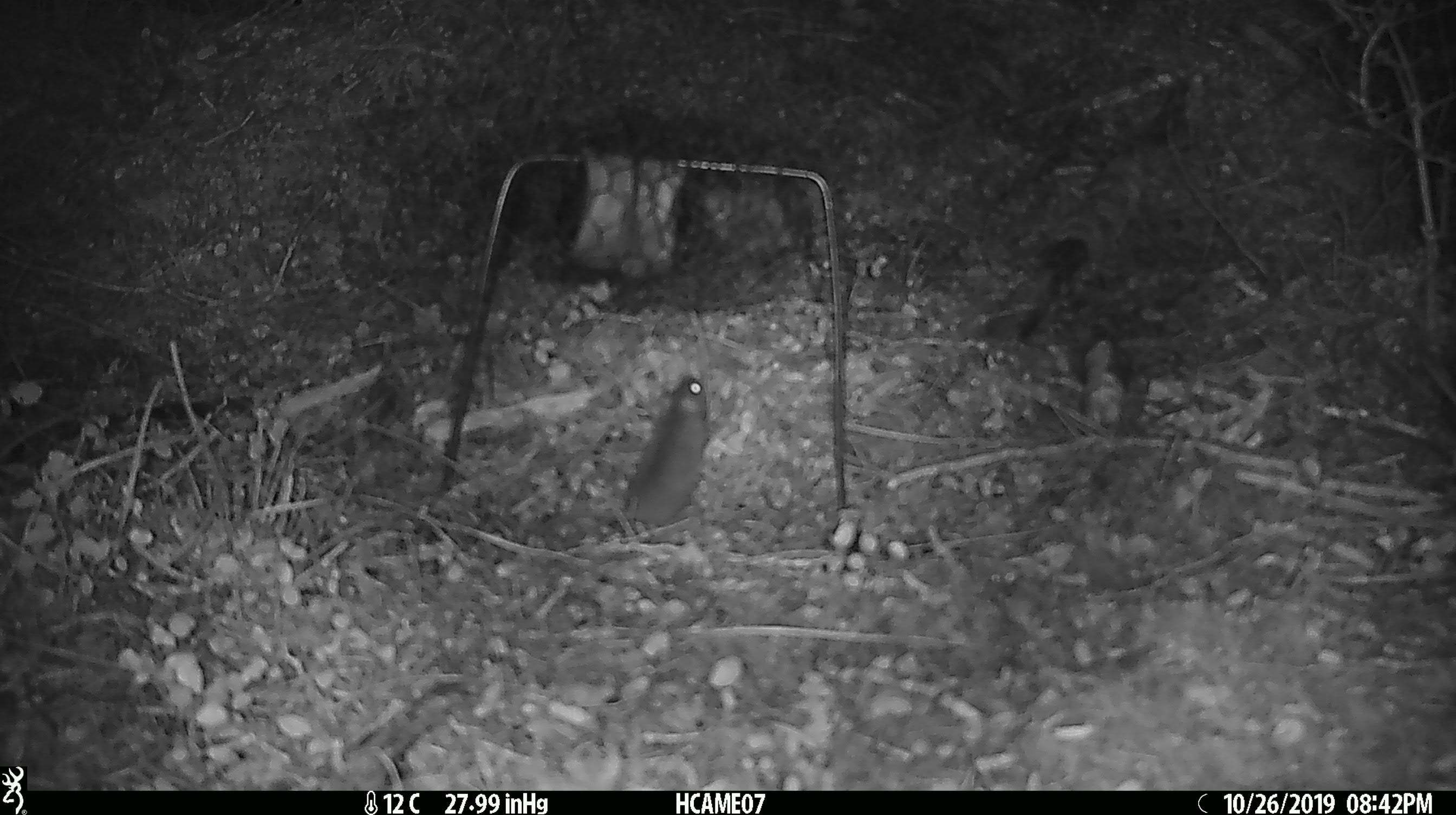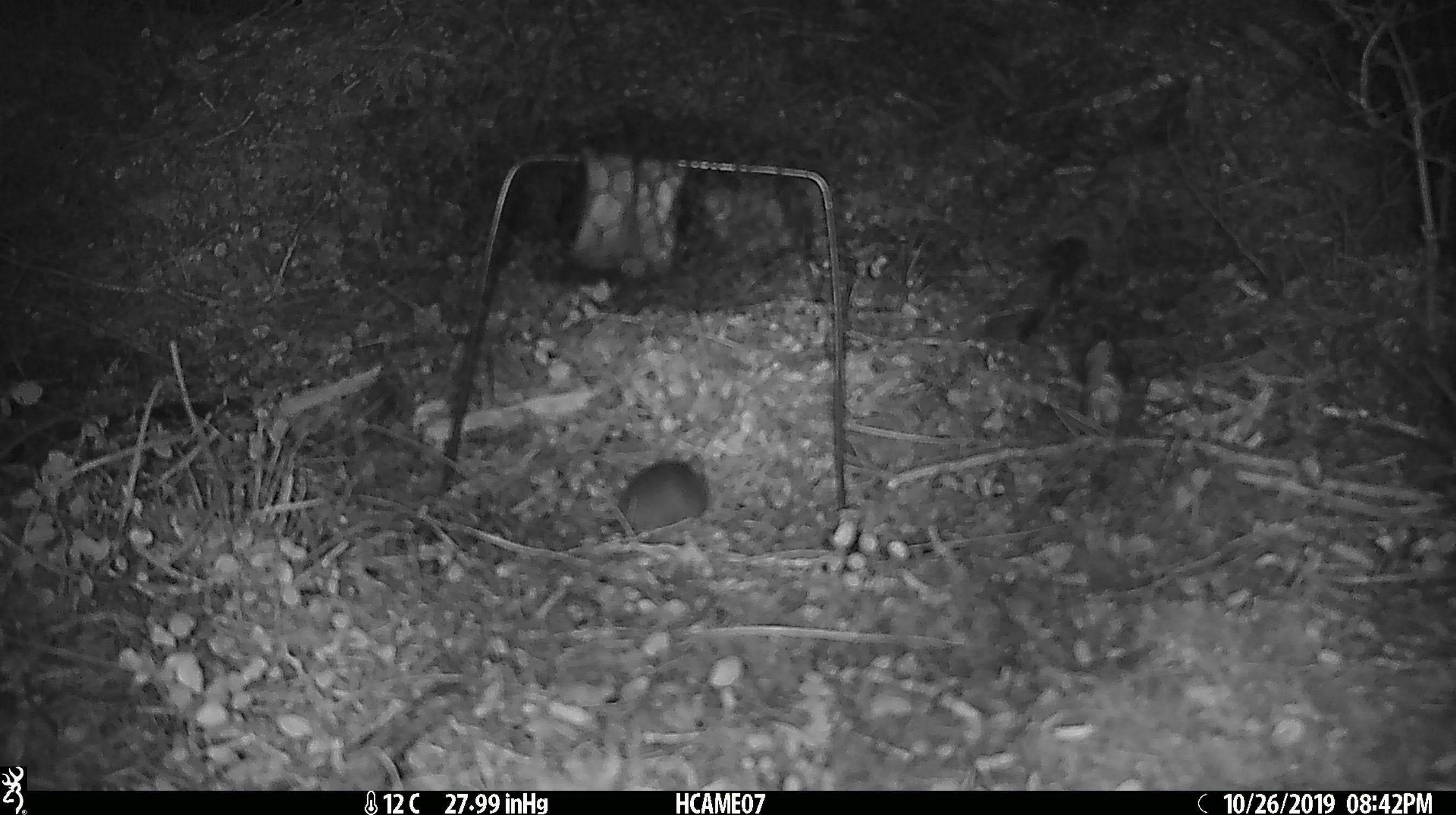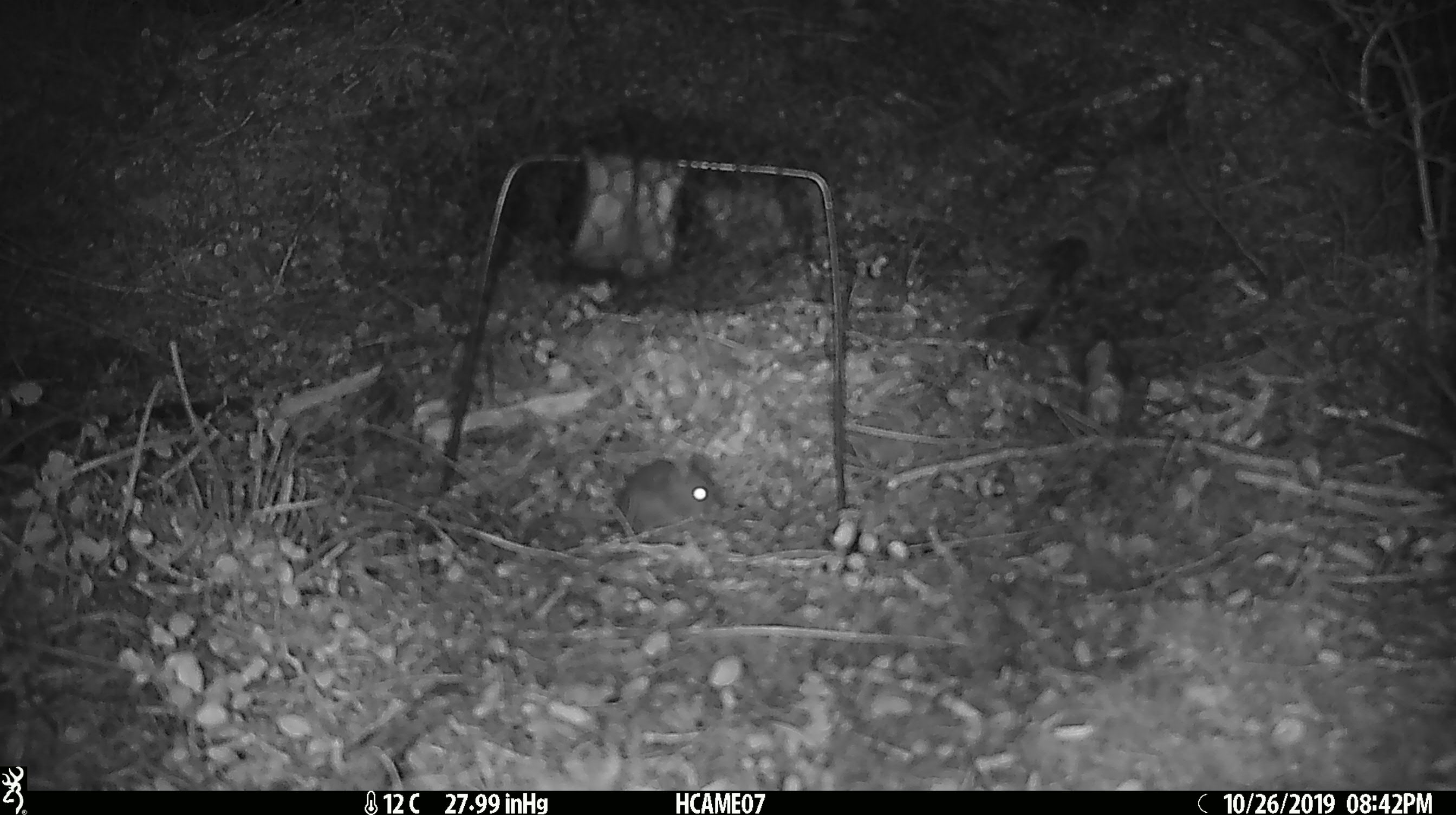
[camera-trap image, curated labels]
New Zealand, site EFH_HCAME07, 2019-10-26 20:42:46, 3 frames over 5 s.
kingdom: Animalia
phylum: Chordata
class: Mammalia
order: Rodentia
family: Muridae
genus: Mus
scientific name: Mus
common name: mouse